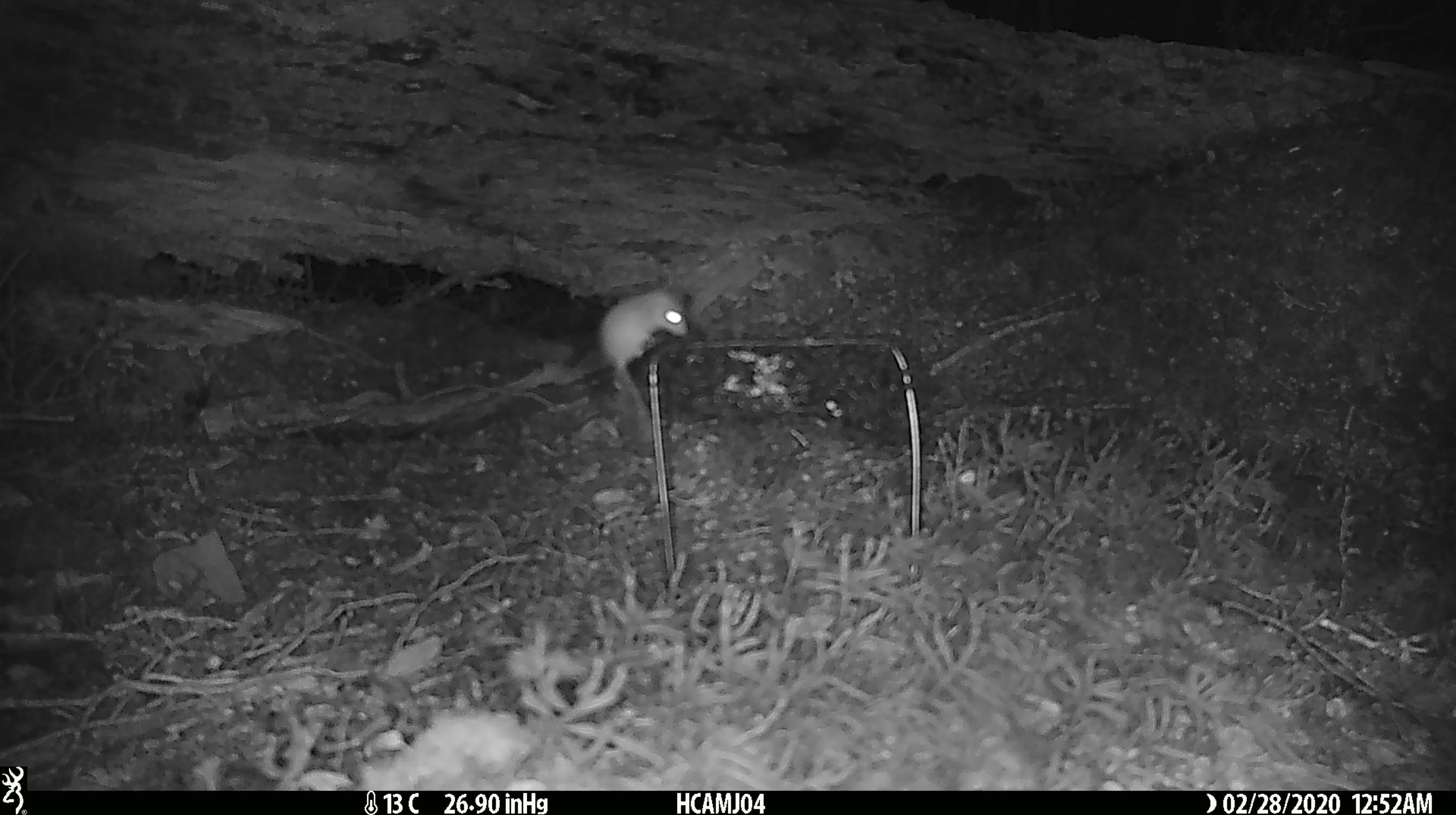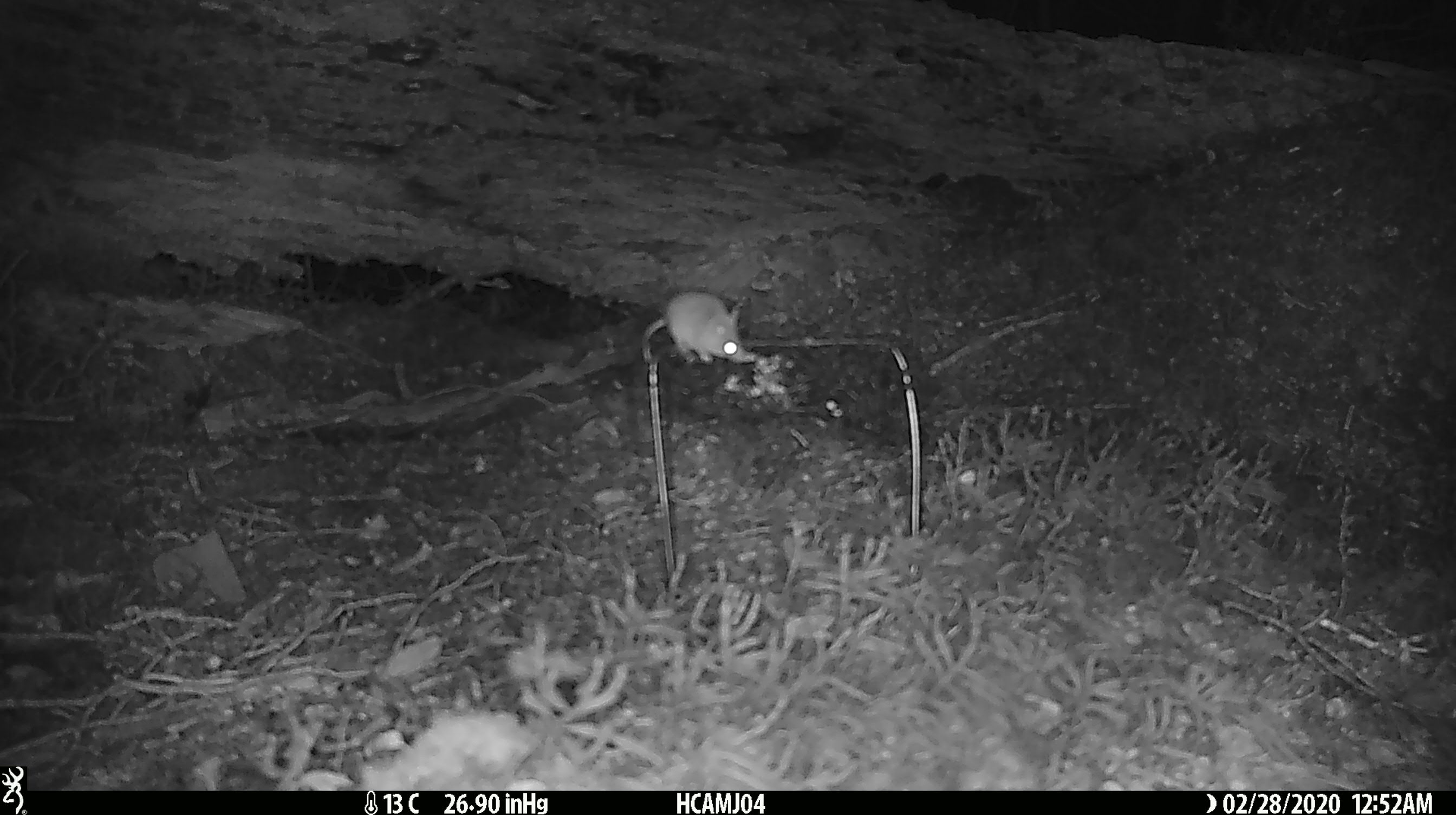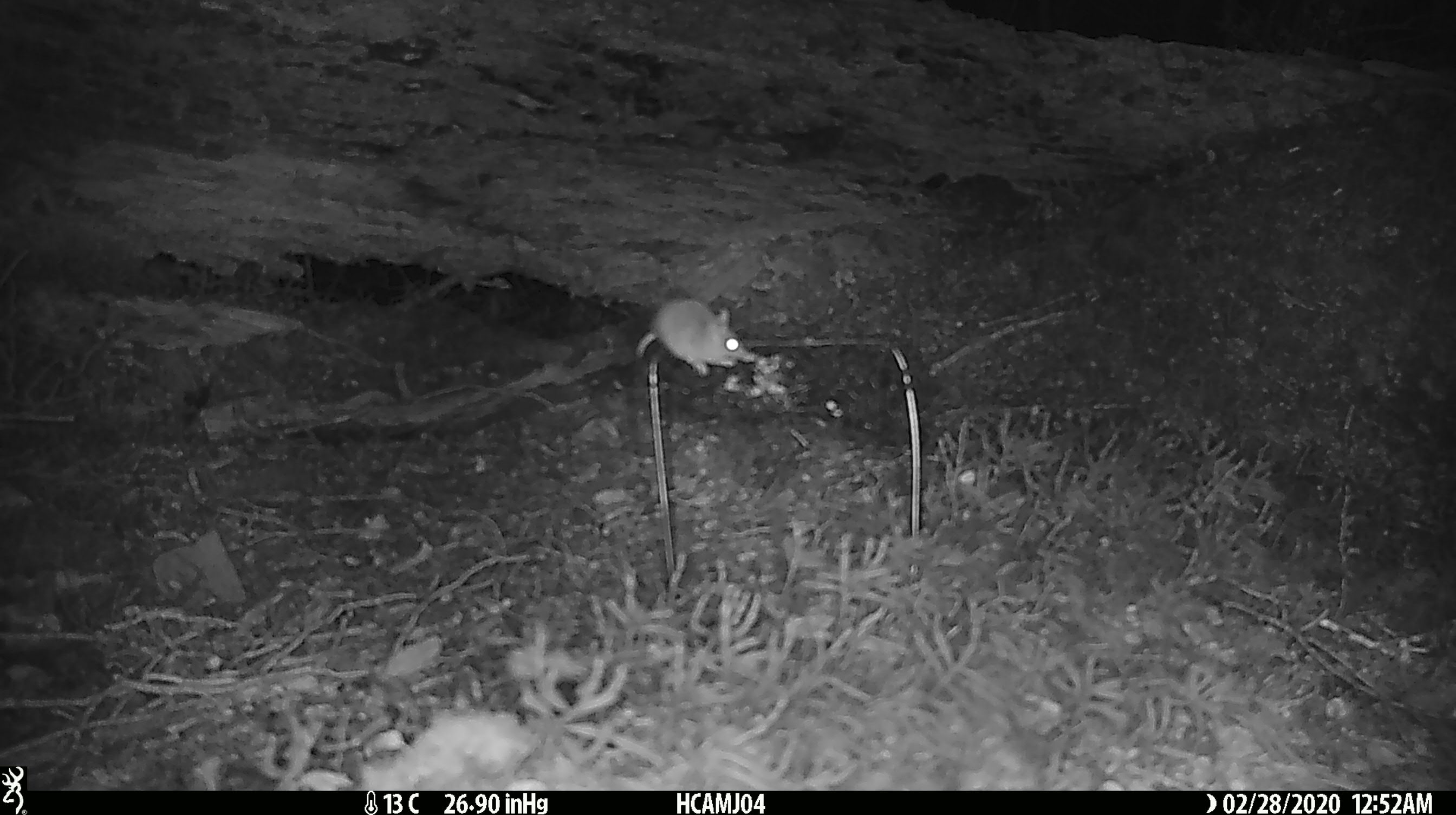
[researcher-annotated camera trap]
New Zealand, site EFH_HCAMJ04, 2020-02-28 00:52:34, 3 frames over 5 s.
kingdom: Animalia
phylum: Chordata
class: Mammalia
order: Rodentia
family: Muridae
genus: Mus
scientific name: Mus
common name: mouse